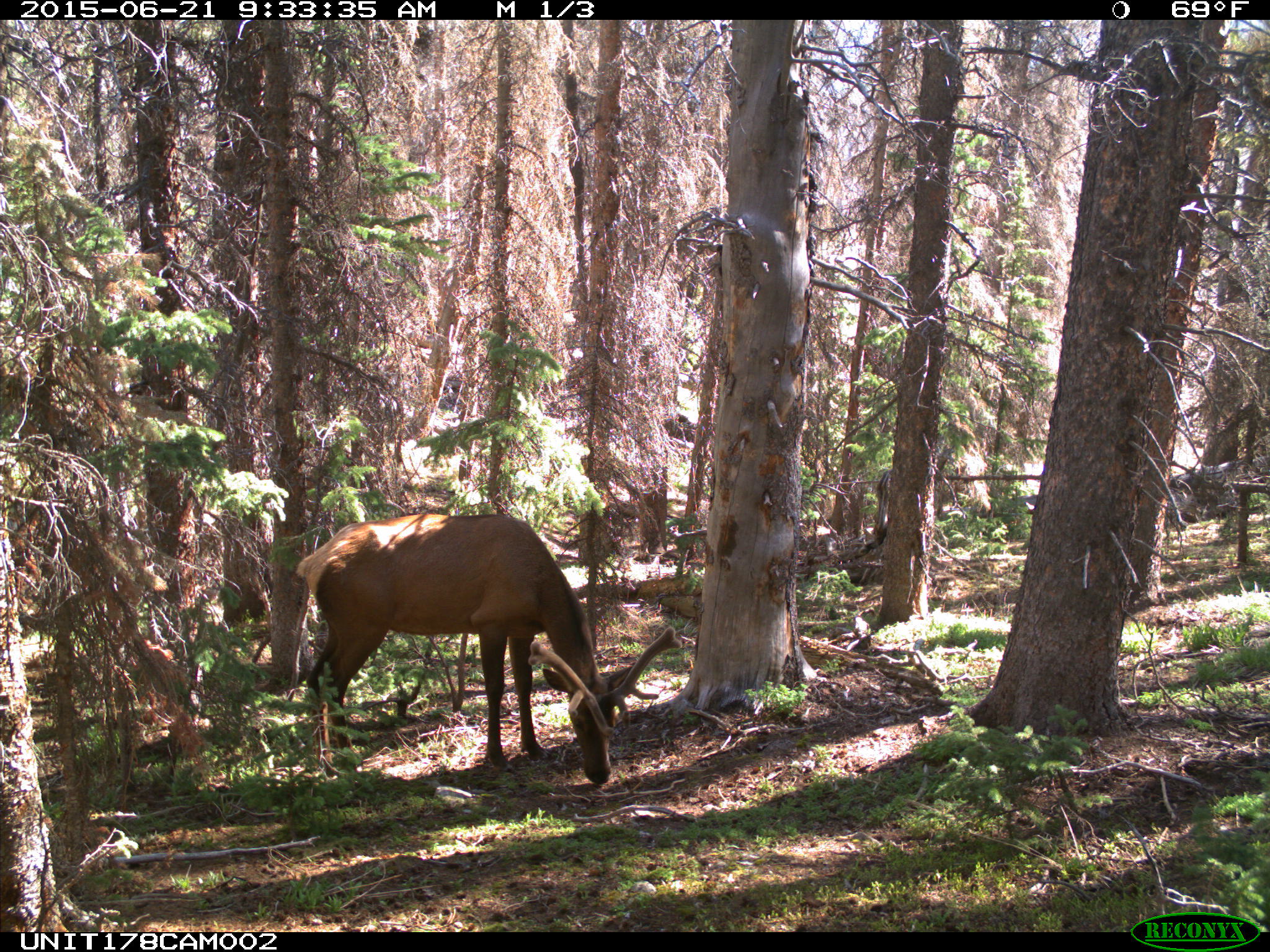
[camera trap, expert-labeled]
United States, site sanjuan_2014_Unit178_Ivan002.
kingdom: Animalia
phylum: Chordata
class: Mammalia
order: Artiodactyla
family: Cervidae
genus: Cervus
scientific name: Cervus elaphus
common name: red deer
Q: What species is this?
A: Cervus elaphus (red deer).